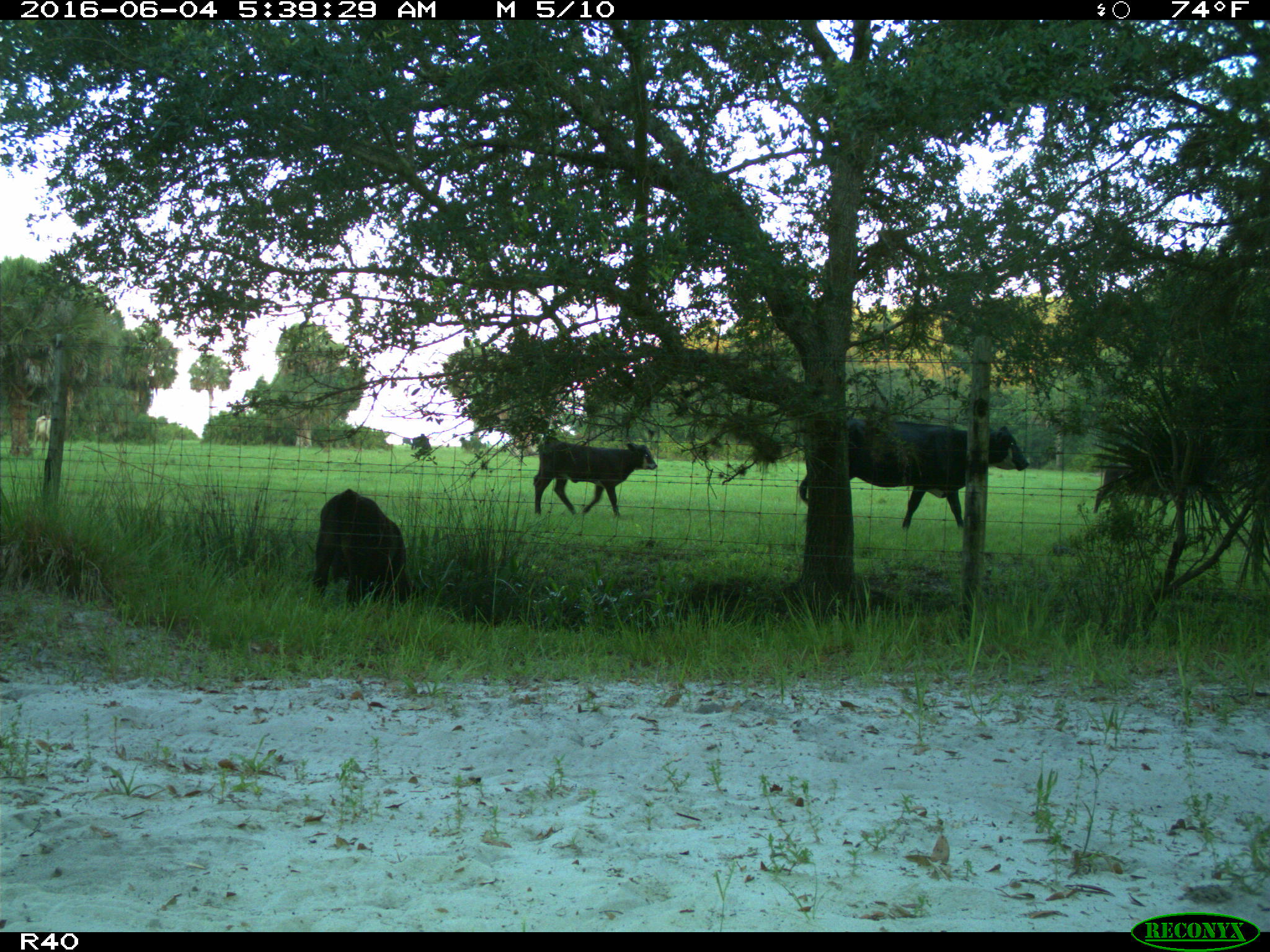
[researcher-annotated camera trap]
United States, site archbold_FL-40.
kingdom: Animalia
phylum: Chordata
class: Mammalia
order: Artiodactyla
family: Bovidae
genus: Bos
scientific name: Bos taurus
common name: domestic cow